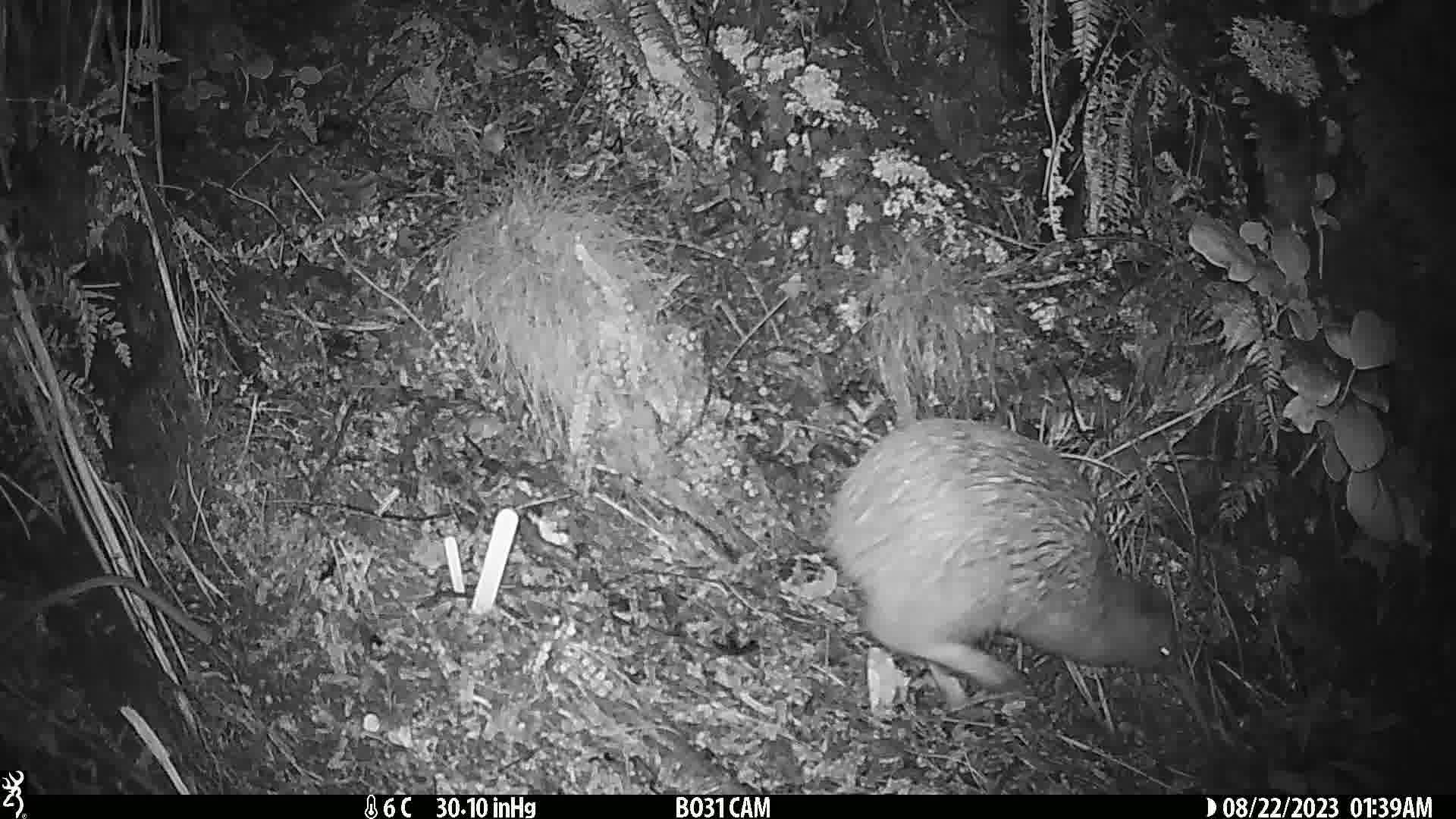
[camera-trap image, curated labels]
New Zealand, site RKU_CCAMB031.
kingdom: Animalia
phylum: Chordata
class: Aves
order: Apterygiformes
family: Apterygidae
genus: Apteryx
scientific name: Apteryx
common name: kiwi